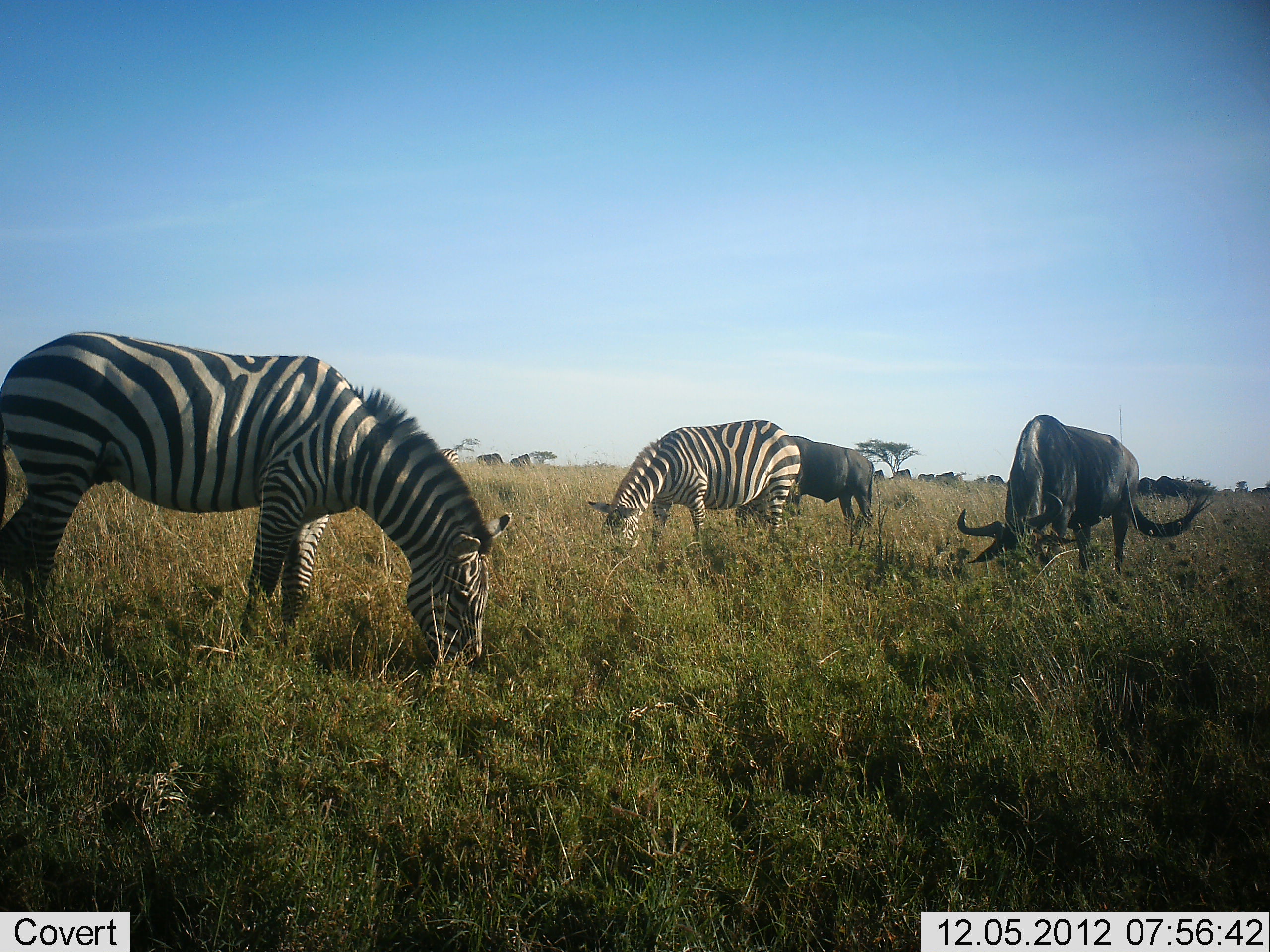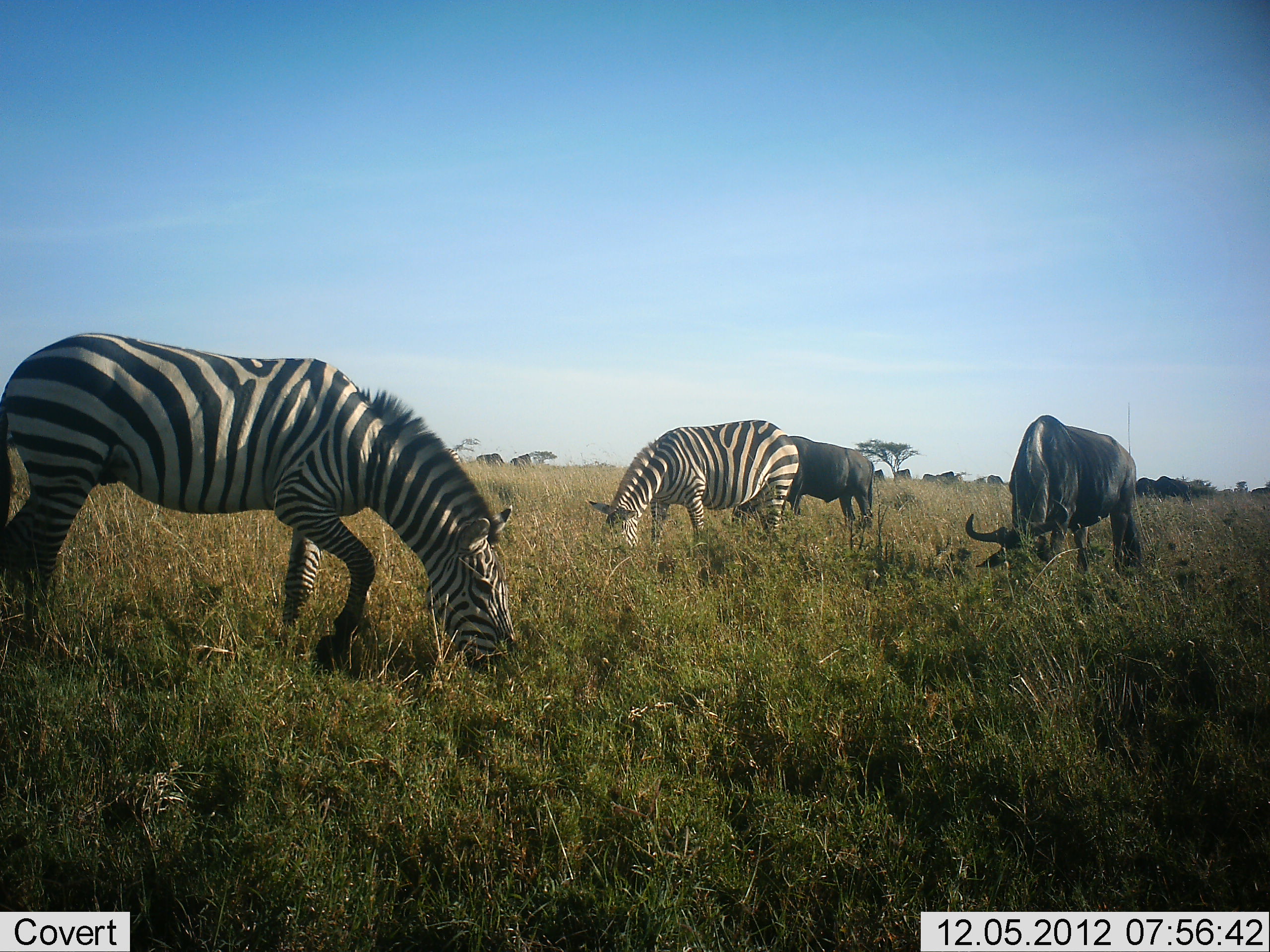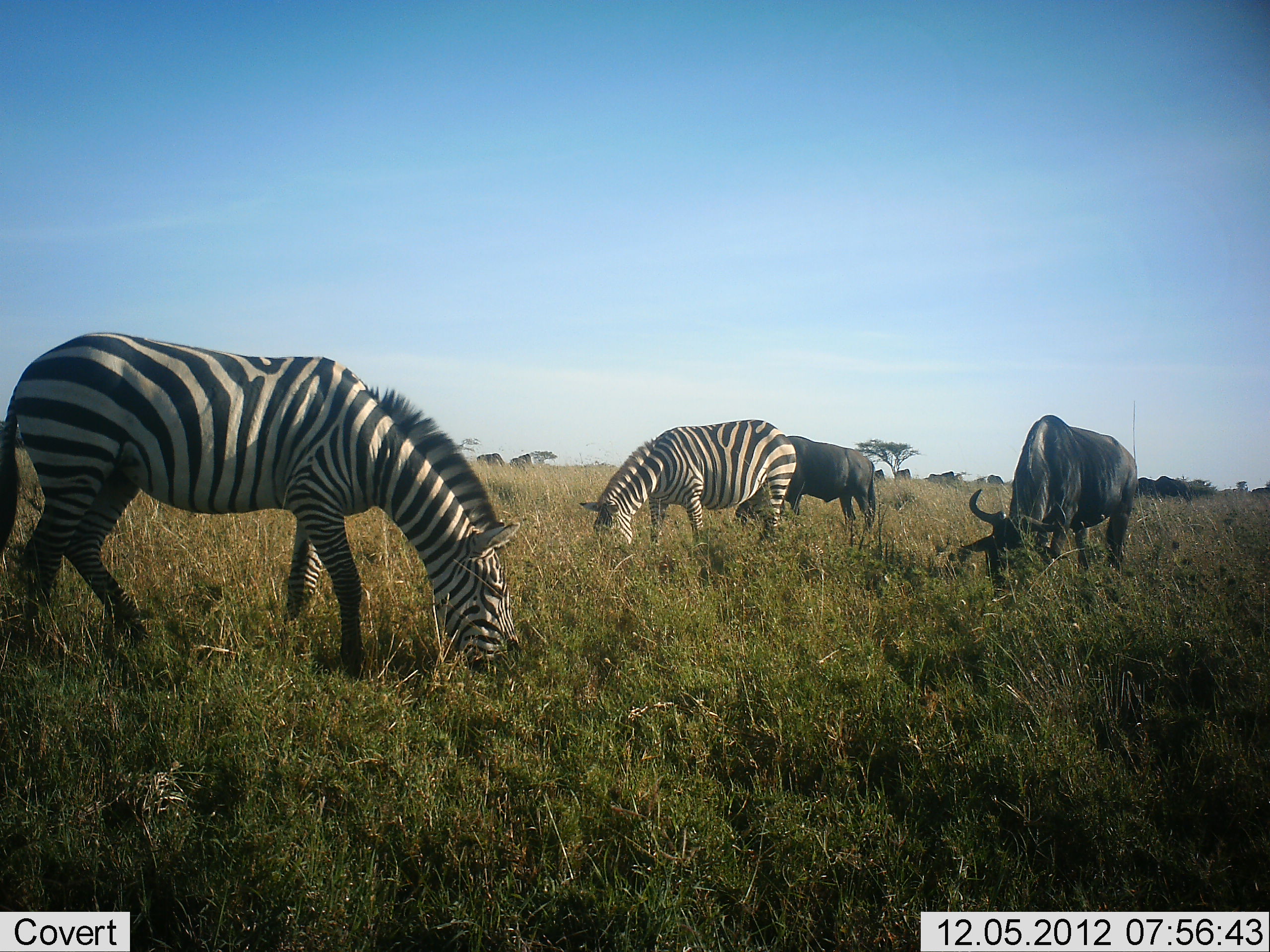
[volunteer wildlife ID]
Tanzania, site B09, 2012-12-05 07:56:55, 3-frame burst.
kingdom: Animalia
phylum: Chordata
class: Mammalia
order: Artiodactyla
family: Bovidae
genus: Connochaetes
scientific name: Connochaetes taurinus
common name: blue wildebeest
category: wildebeest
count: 2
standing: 20%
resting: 0%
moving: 0%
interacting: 0%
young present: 0%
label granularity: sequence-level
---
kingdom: Animalia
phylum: Chordata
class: Mammalia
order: Perissodactyla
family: Equidae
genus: Equus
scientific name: Equus quagga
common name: plains zebra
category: zebra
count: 2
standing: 18%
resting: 0%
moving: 0%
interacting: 0%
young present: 0%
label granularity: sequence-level